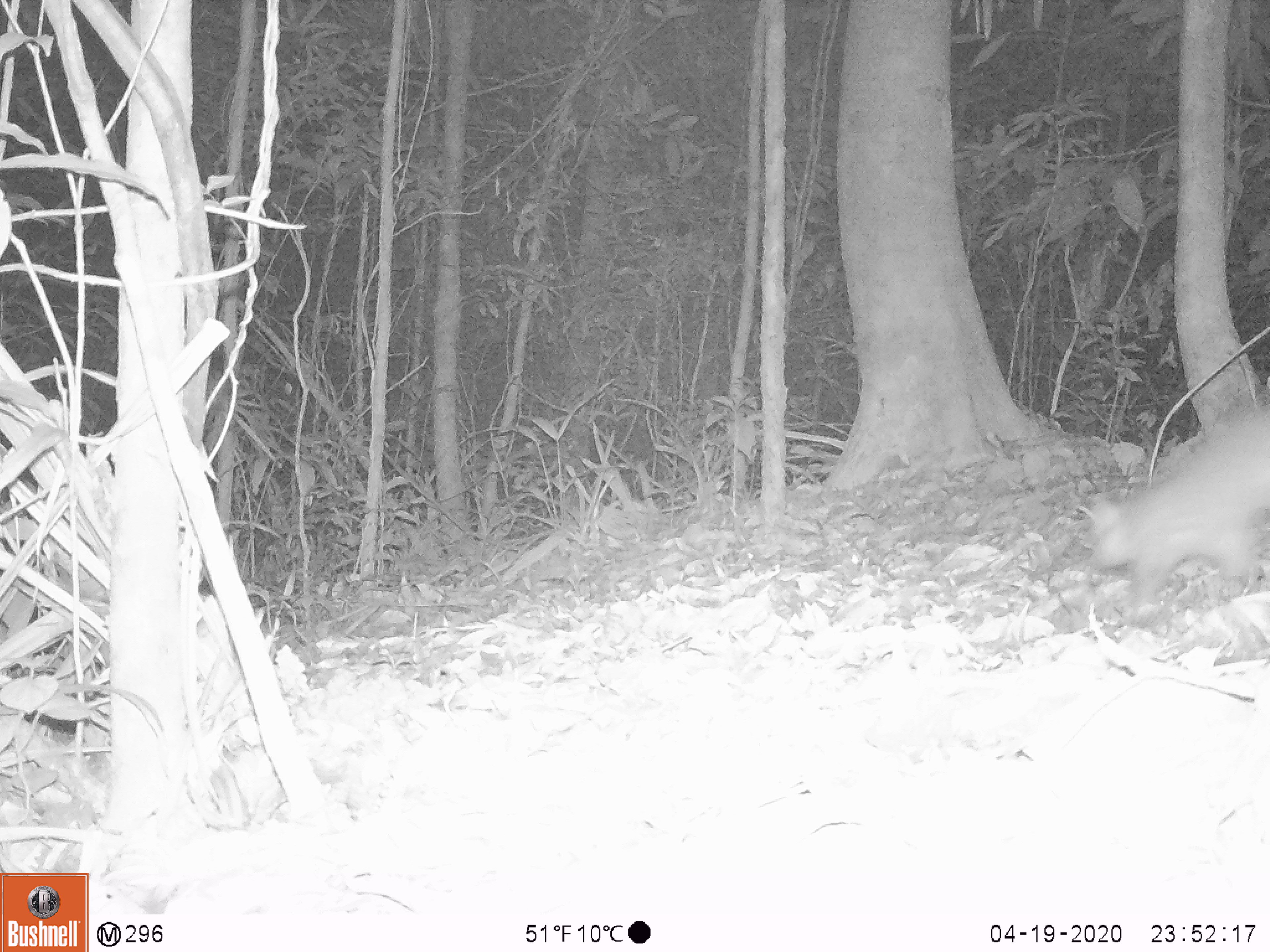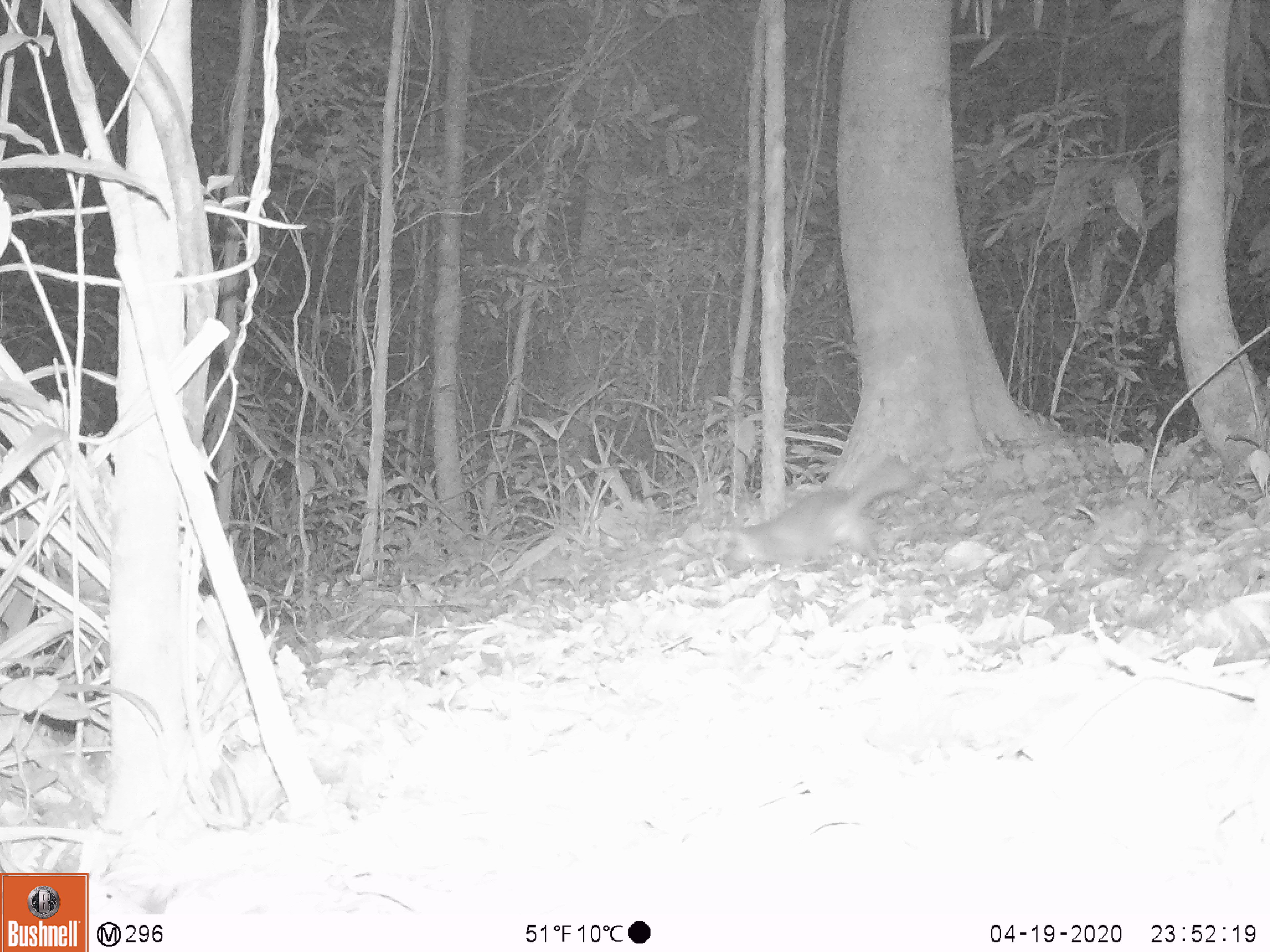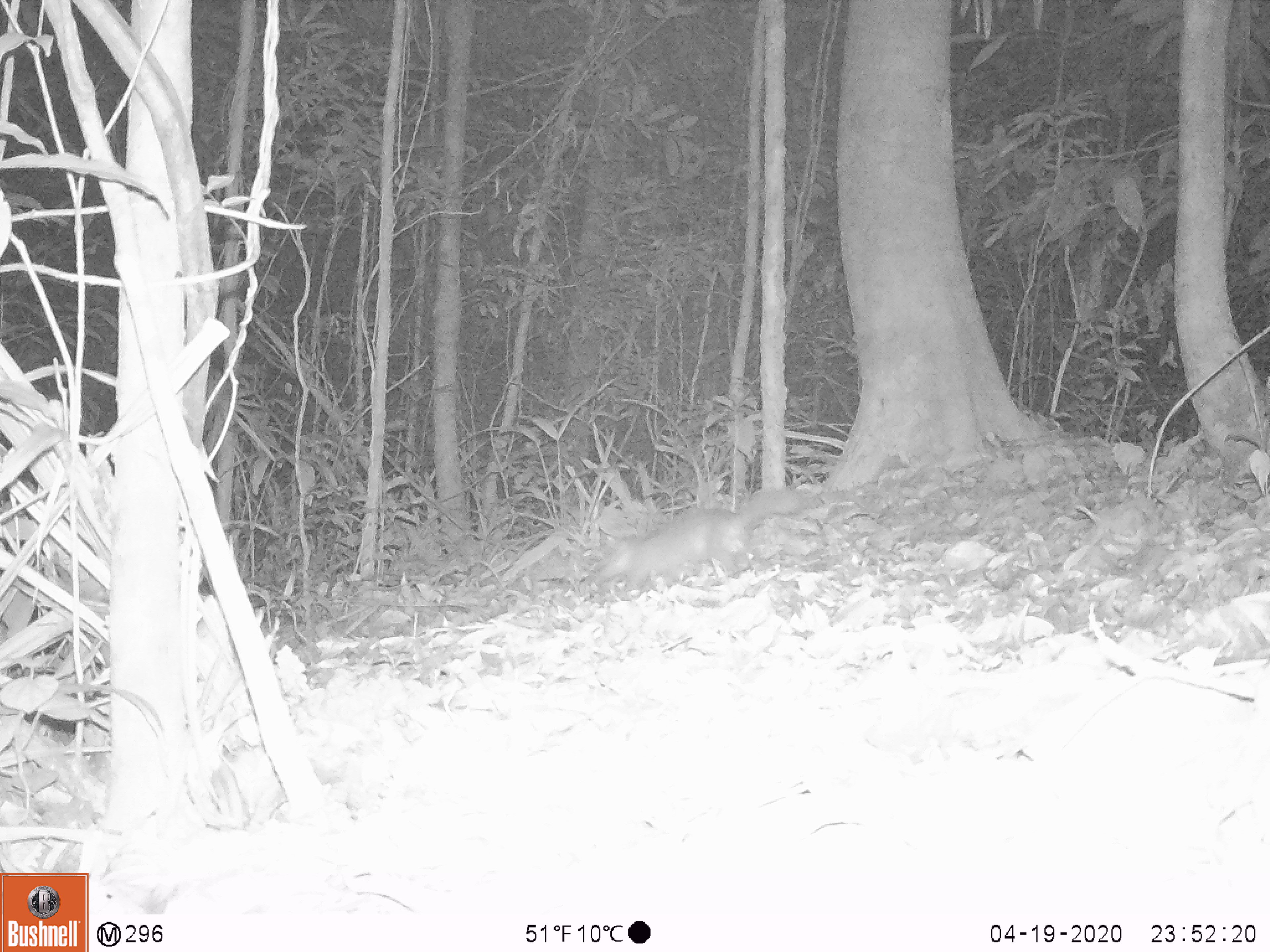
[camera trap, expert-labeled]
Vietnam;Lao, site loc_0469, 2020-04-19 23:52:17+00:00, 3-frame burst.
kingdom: Animalia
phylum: Chordata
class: Mammalia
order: Carnivora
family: Mustelidae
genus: Melogale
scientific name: Melogale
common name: ferret badger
Ferret badger (Melogale). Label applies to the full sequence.